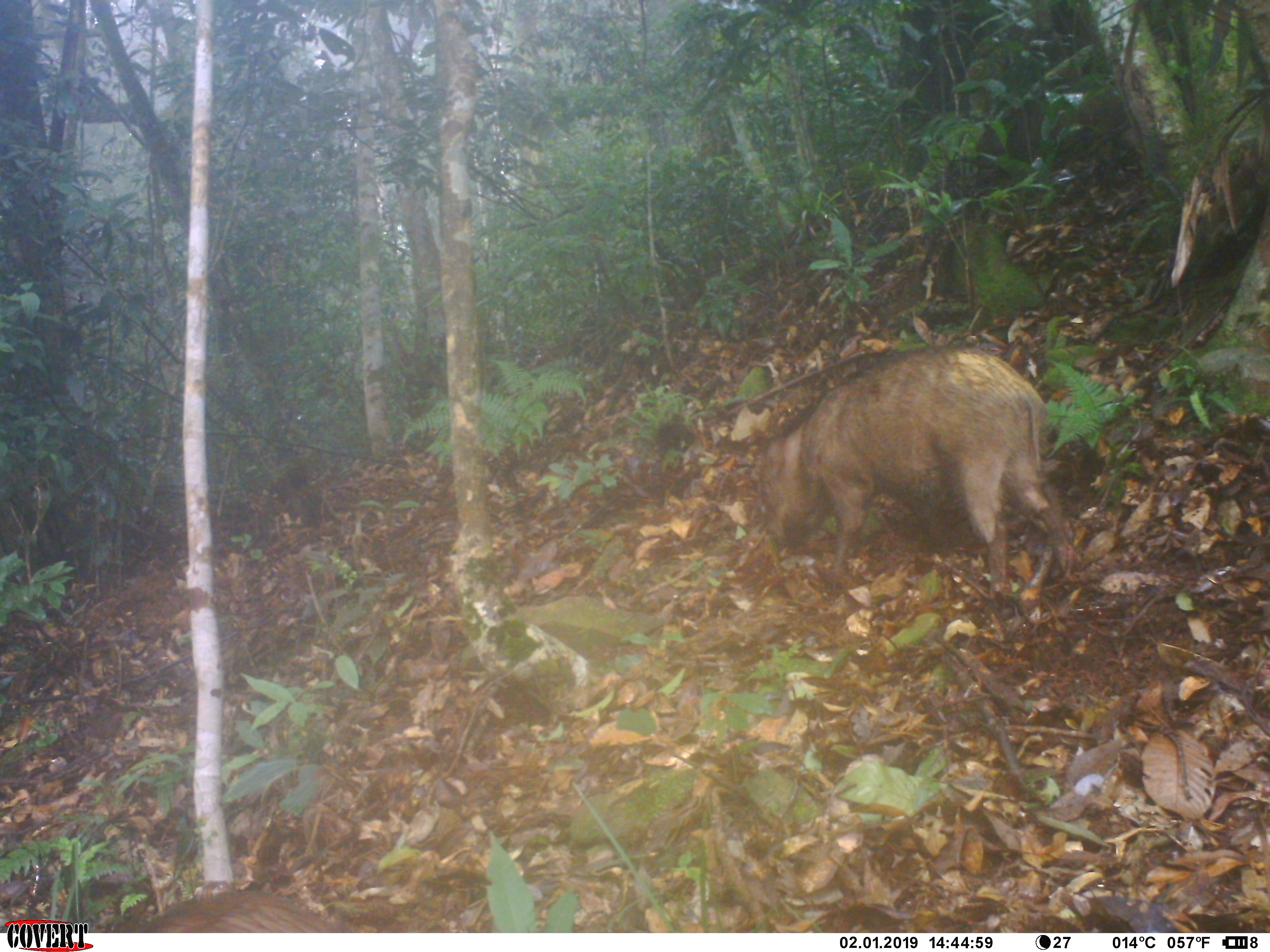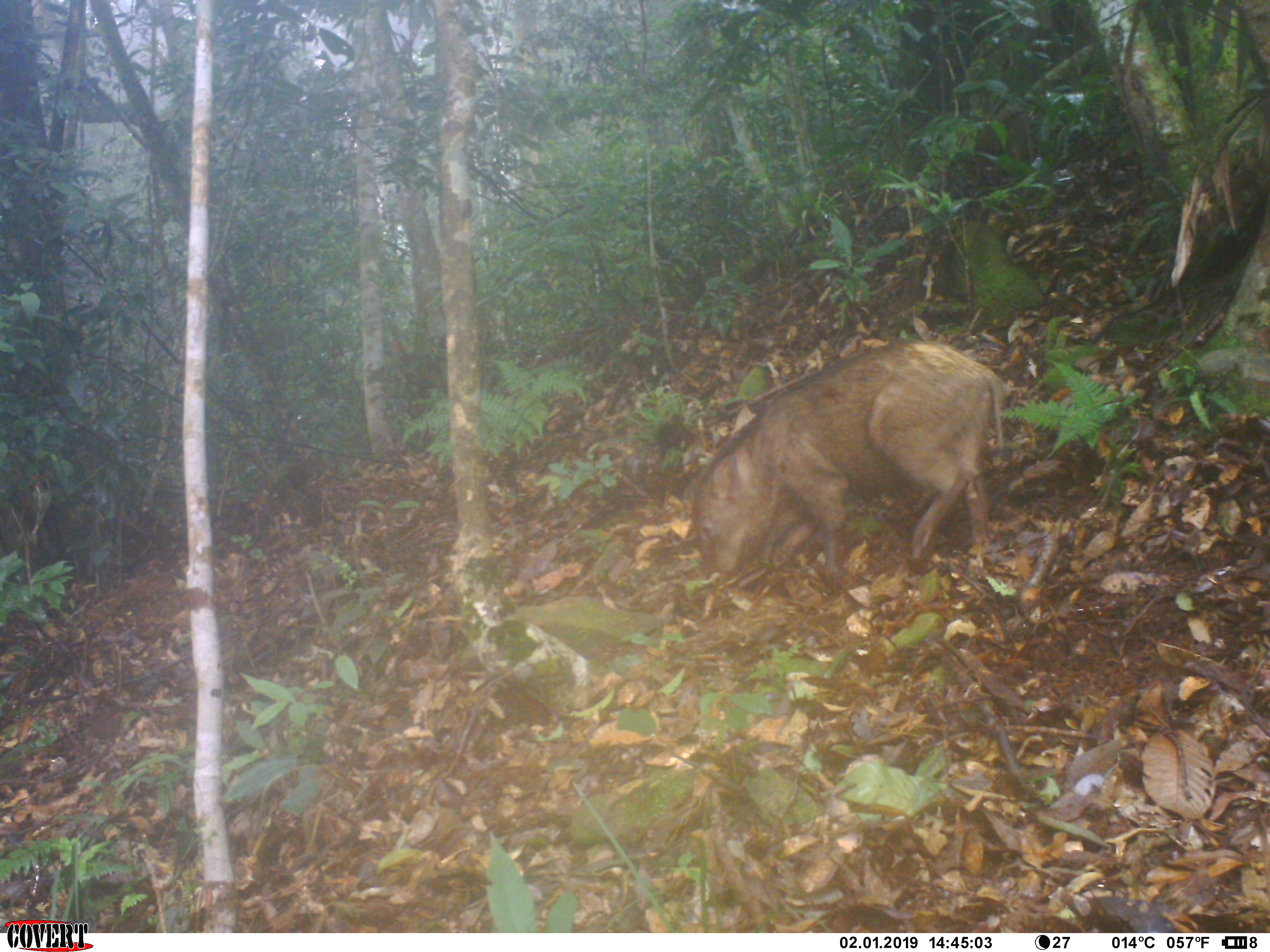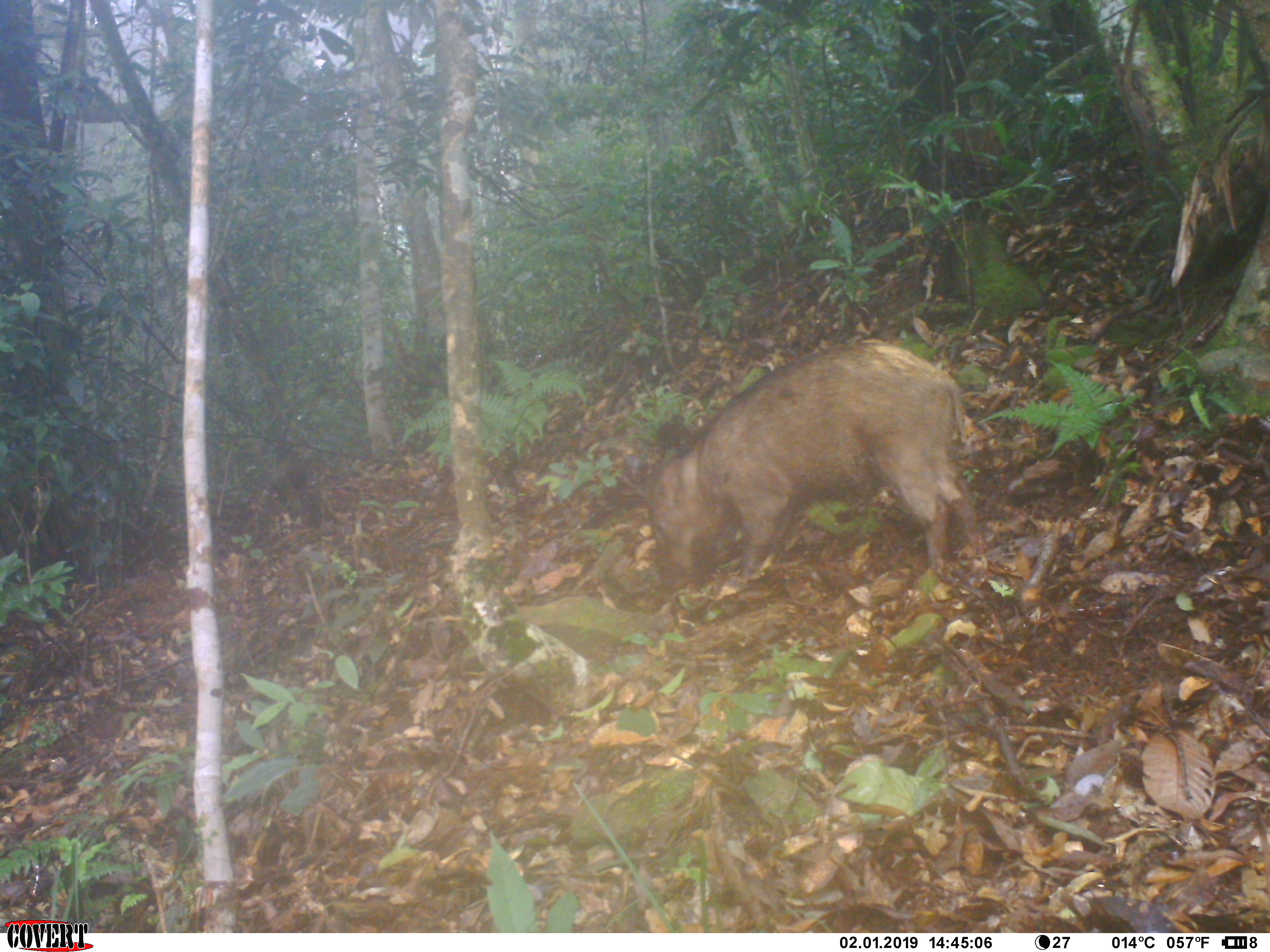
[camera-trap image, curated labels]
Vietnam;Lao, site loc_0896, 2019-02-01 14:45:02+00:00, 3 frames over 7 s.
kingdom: Animalia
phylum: Chordata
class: Mammalia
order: Artiodactyla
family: Suidae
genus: Sus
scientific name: Sus scrofa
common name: eurasian wild pig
Eurasian wild pig (Sus scrofa). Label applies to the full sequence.